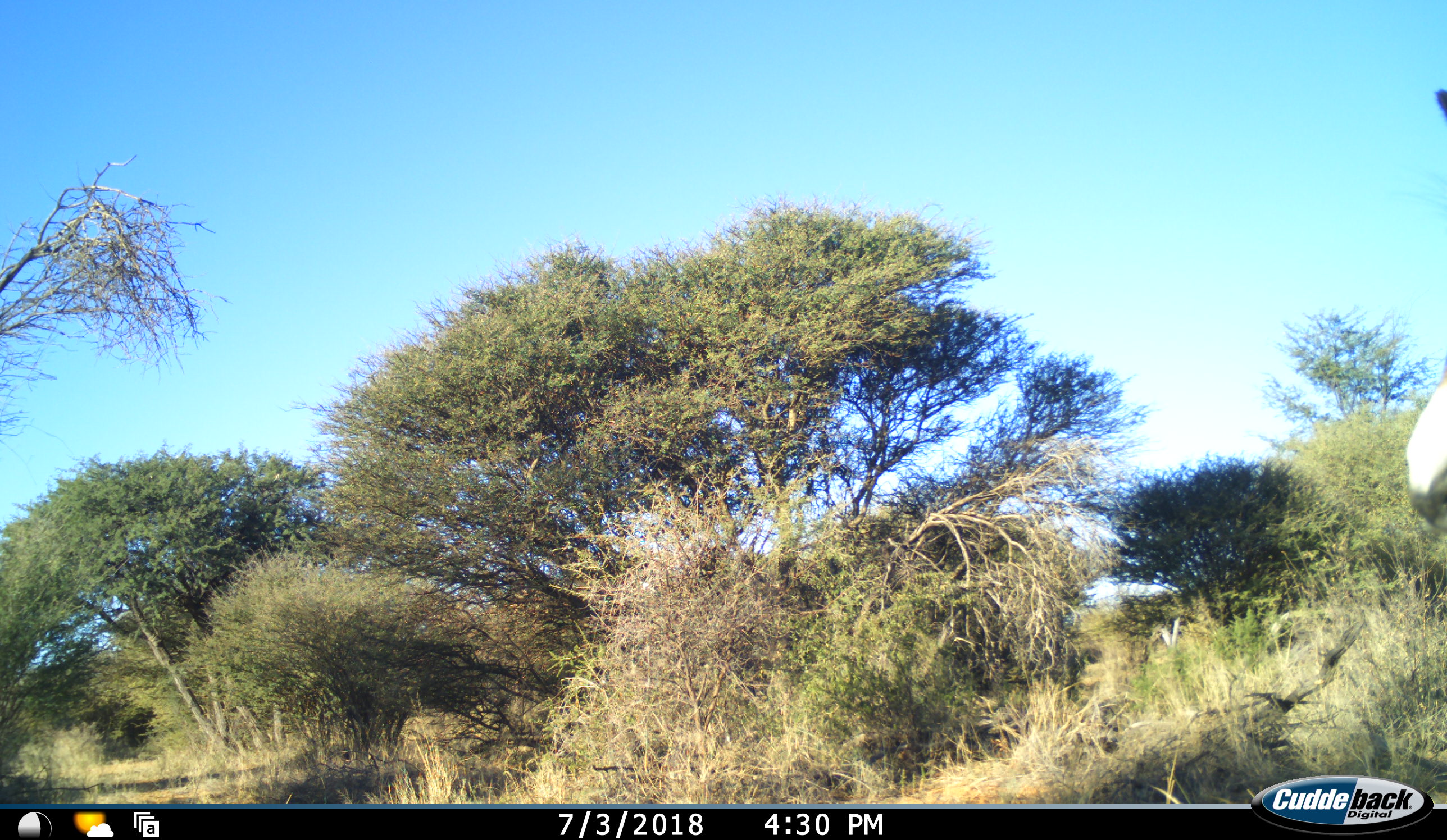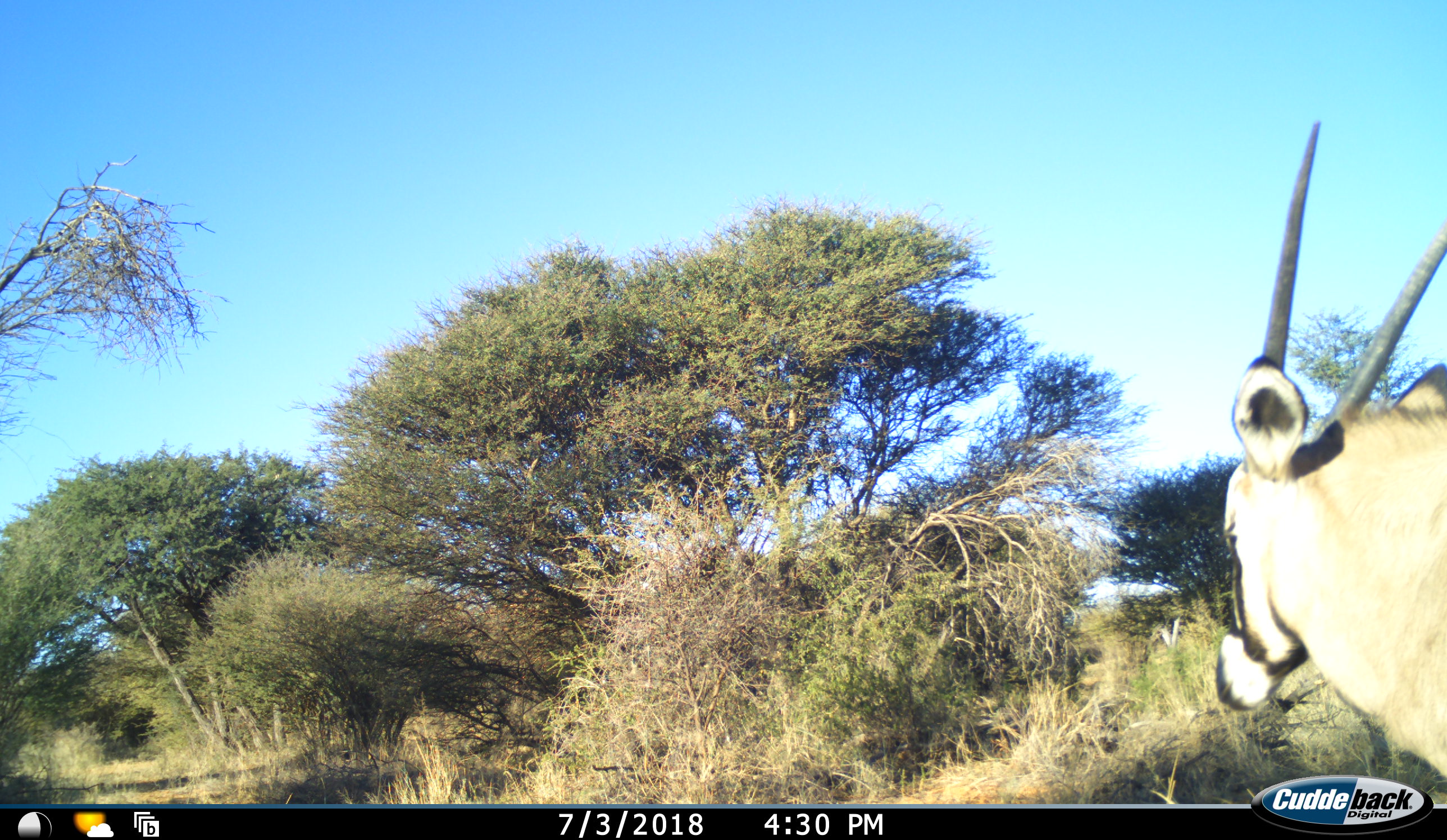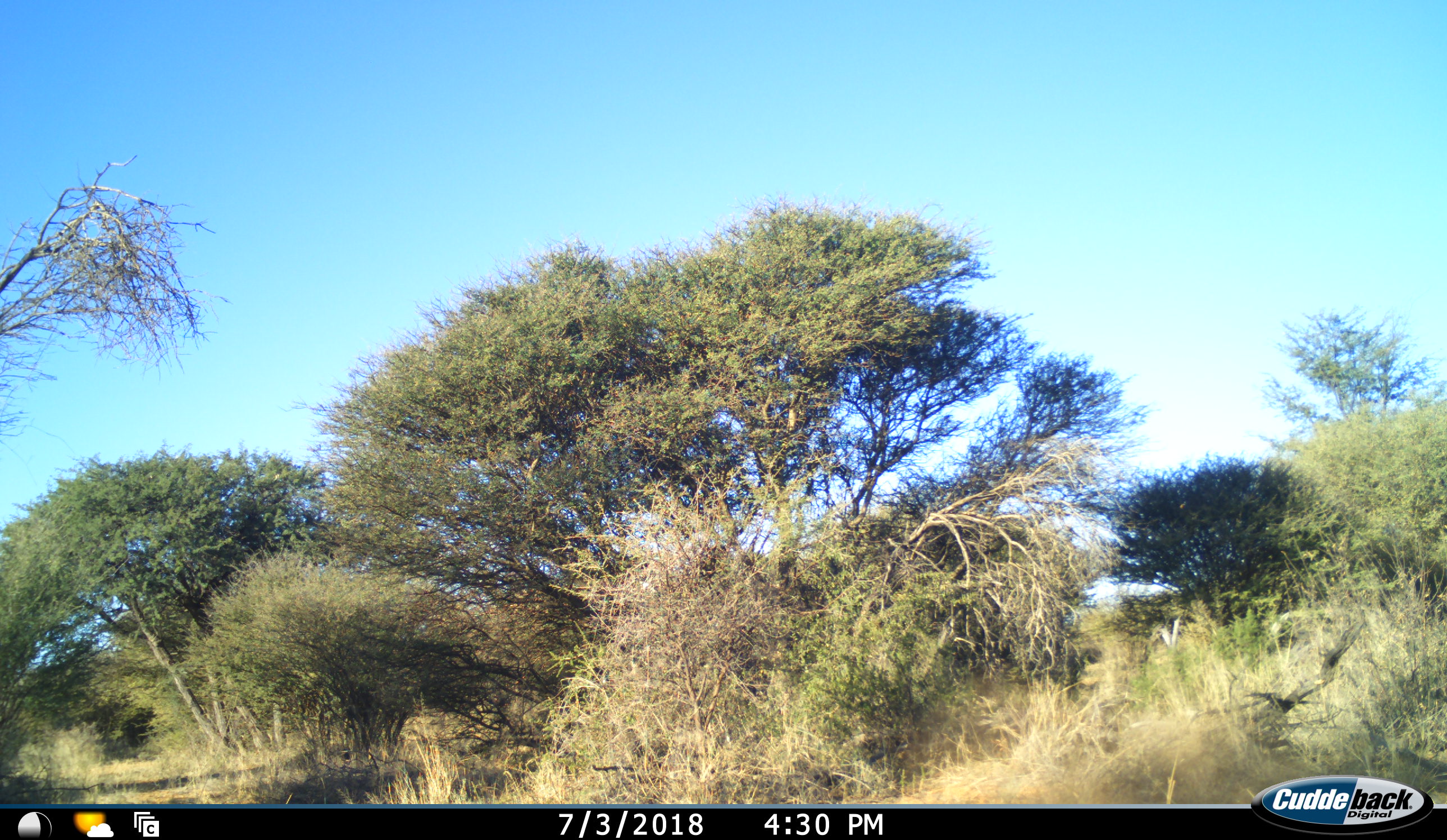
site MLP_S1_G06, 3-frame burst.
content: unidentified animal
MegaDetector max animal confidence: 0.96